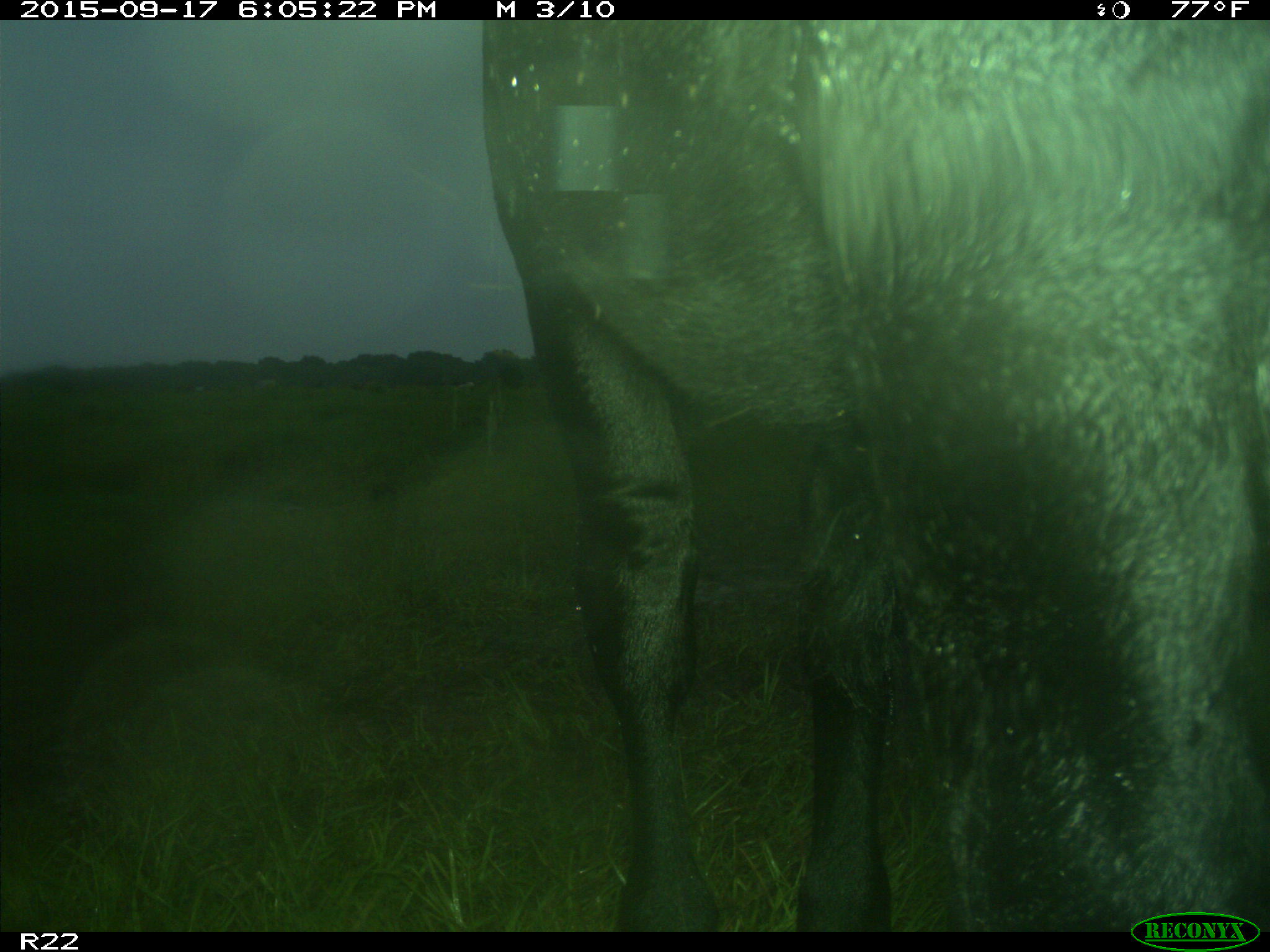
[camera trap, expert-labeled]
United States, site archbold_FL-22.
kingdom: Animalia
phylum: Chordata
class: Mammalia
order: Artiodactyla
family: Bovidae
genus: Bos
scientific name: Bos taurus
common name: domestic cow